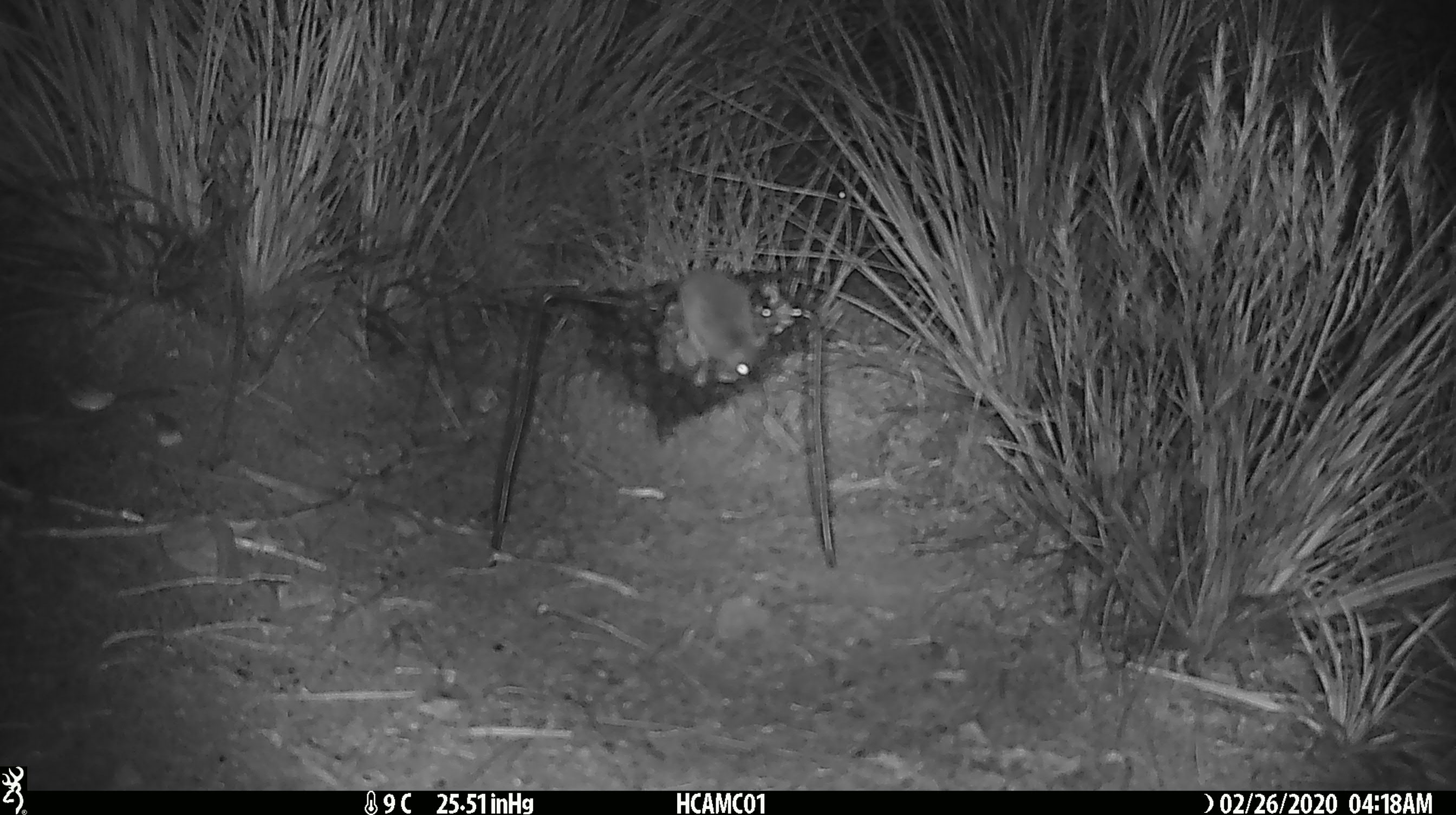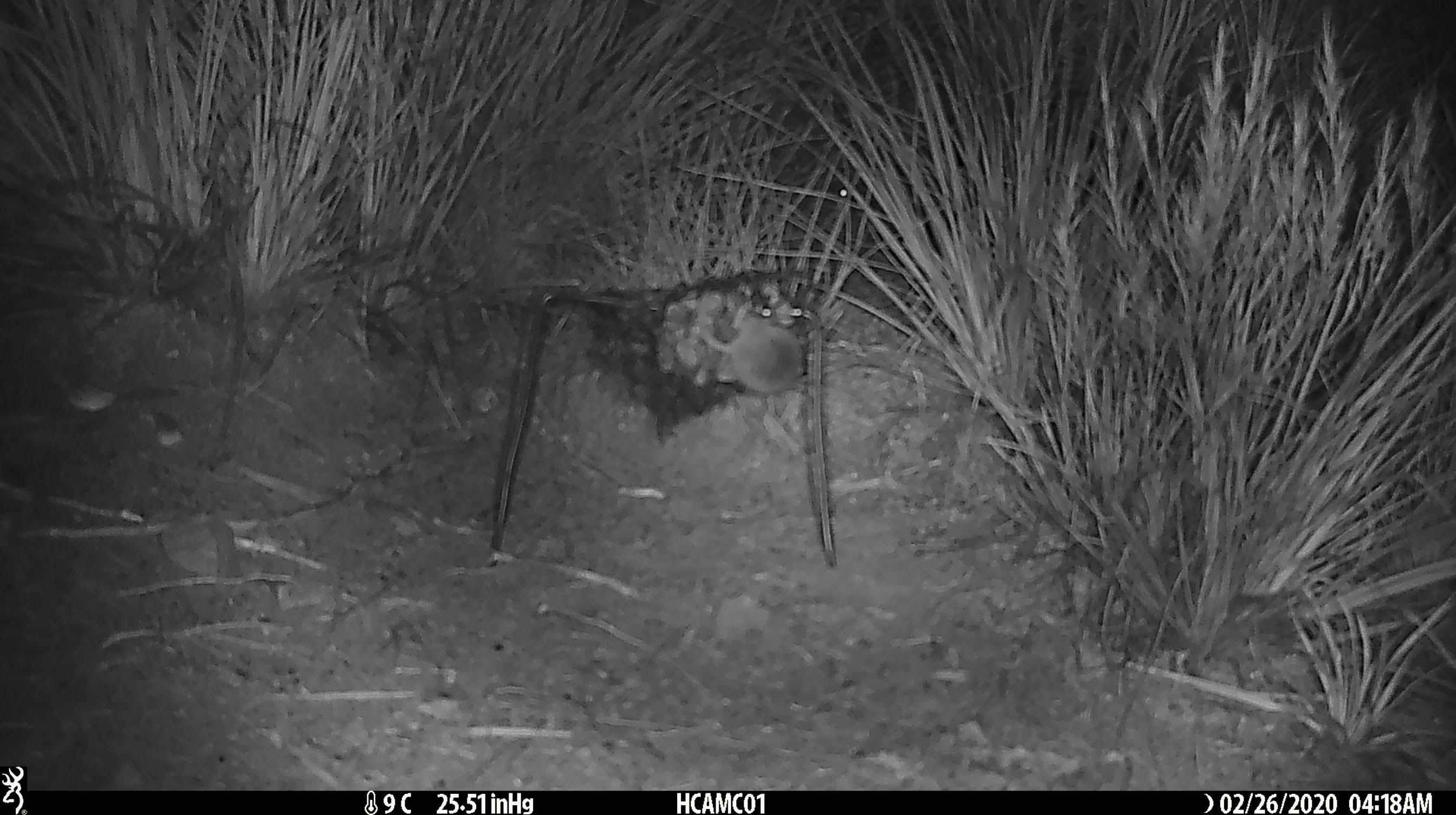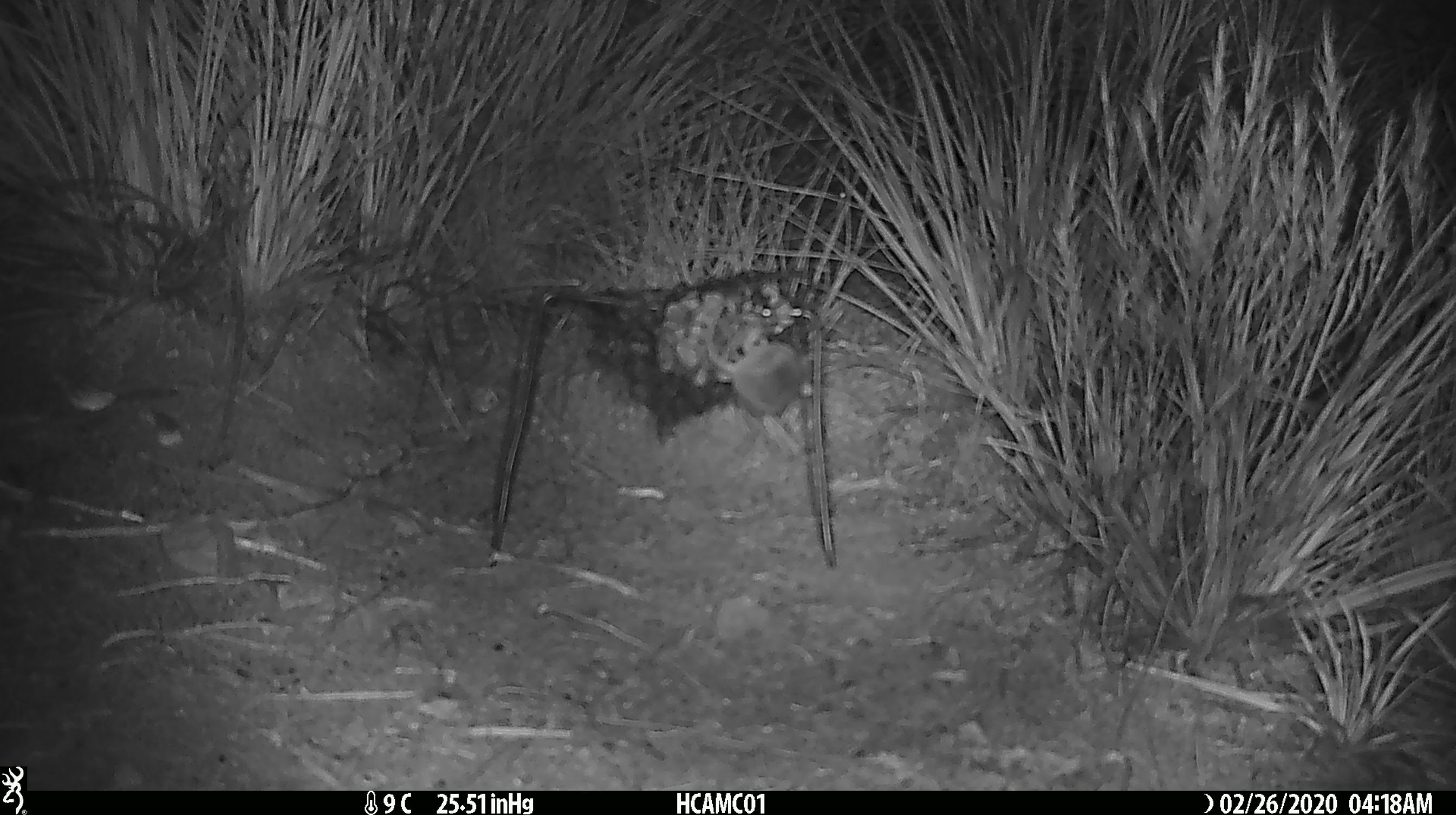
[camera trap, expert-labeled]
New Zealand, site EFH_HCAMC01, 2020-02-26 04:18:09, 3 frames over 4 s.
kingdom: Animalia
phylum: Chordata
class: Mammalia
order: Rodentia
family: Muridae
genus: Mus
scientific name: Mus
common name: mouse